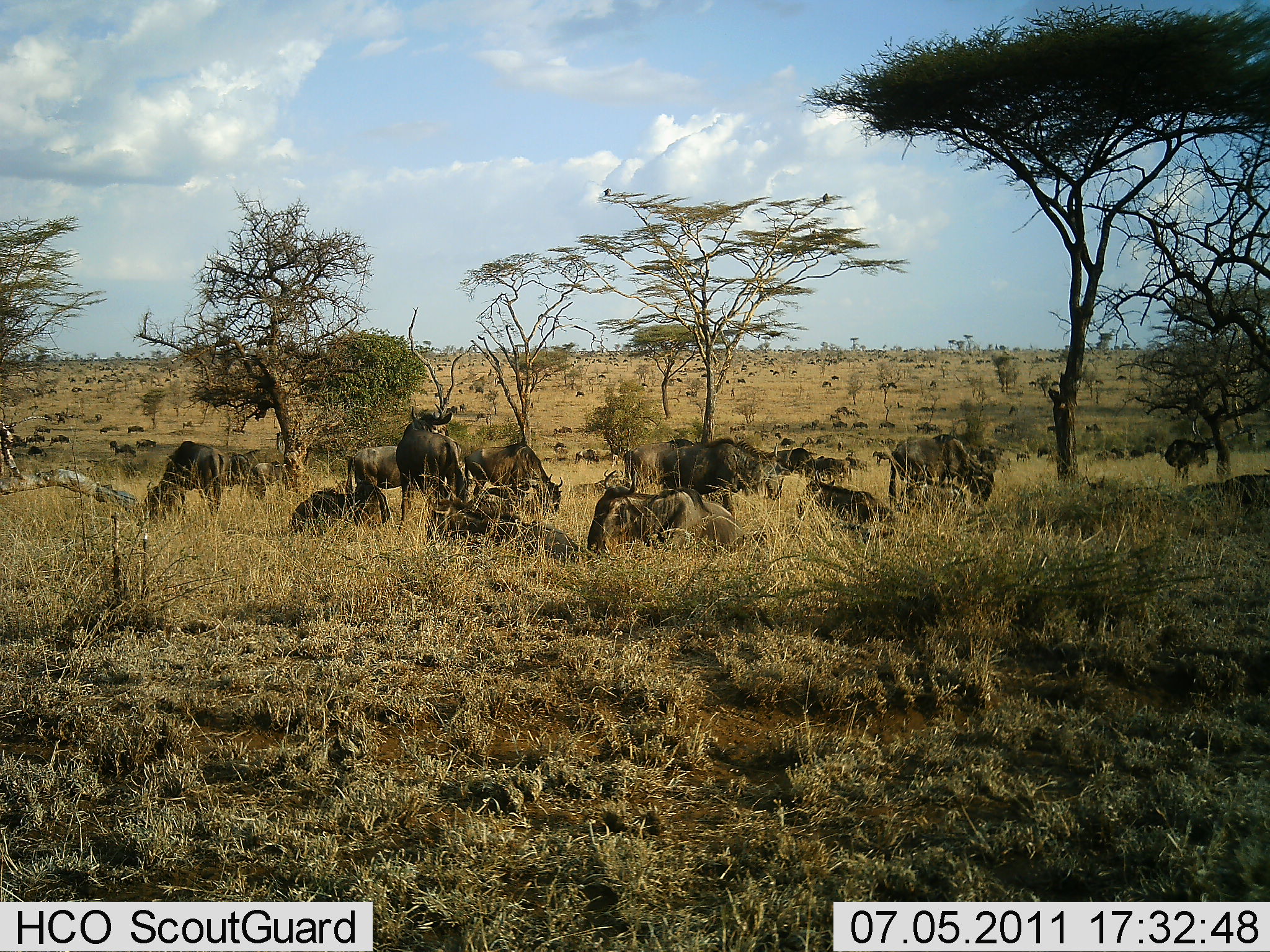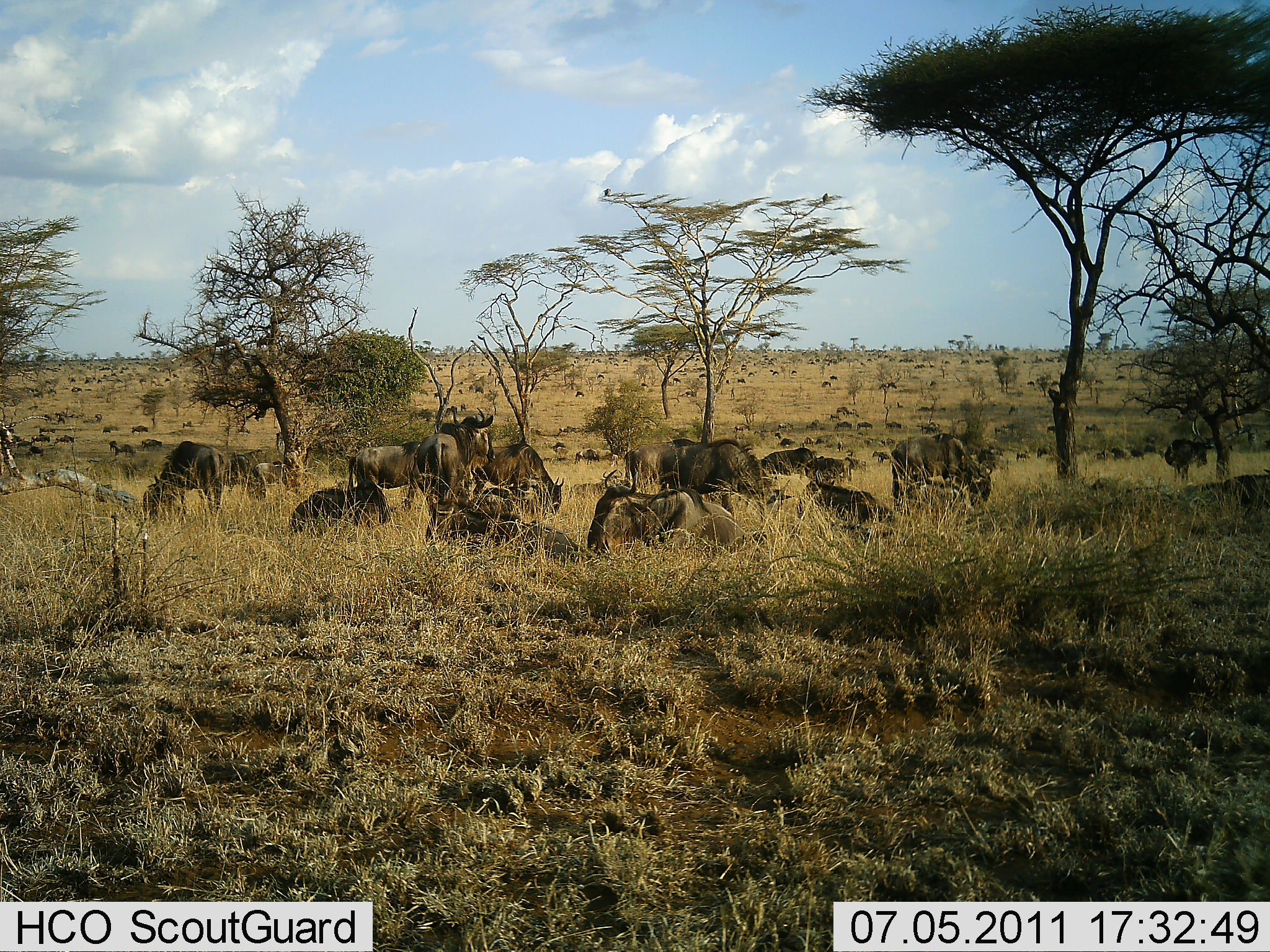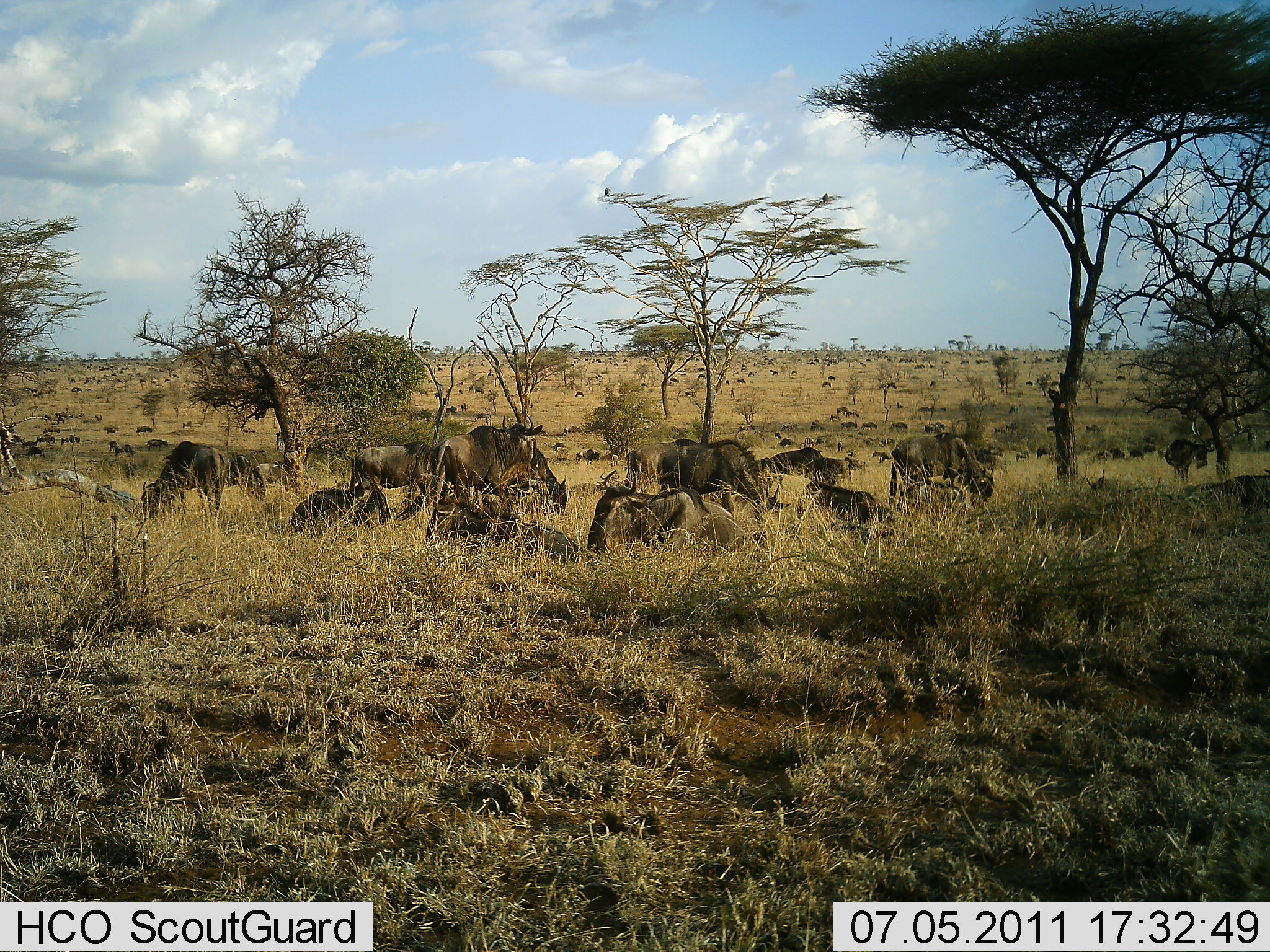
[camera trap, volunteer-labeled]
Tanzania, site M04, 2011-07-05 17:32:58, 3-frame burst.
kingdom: Animalia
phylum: Chordata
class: Mammalia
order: Artiodactyla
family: Bovidae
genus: Connochaetes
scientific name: Connochaetes taurinus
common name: blue wildebeest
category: wildebeest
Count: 11-50.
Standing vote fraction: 79%.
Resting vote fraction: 86%.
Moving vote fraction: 43%.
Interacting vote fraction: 0%.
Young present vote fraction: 7%.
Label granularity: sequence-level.